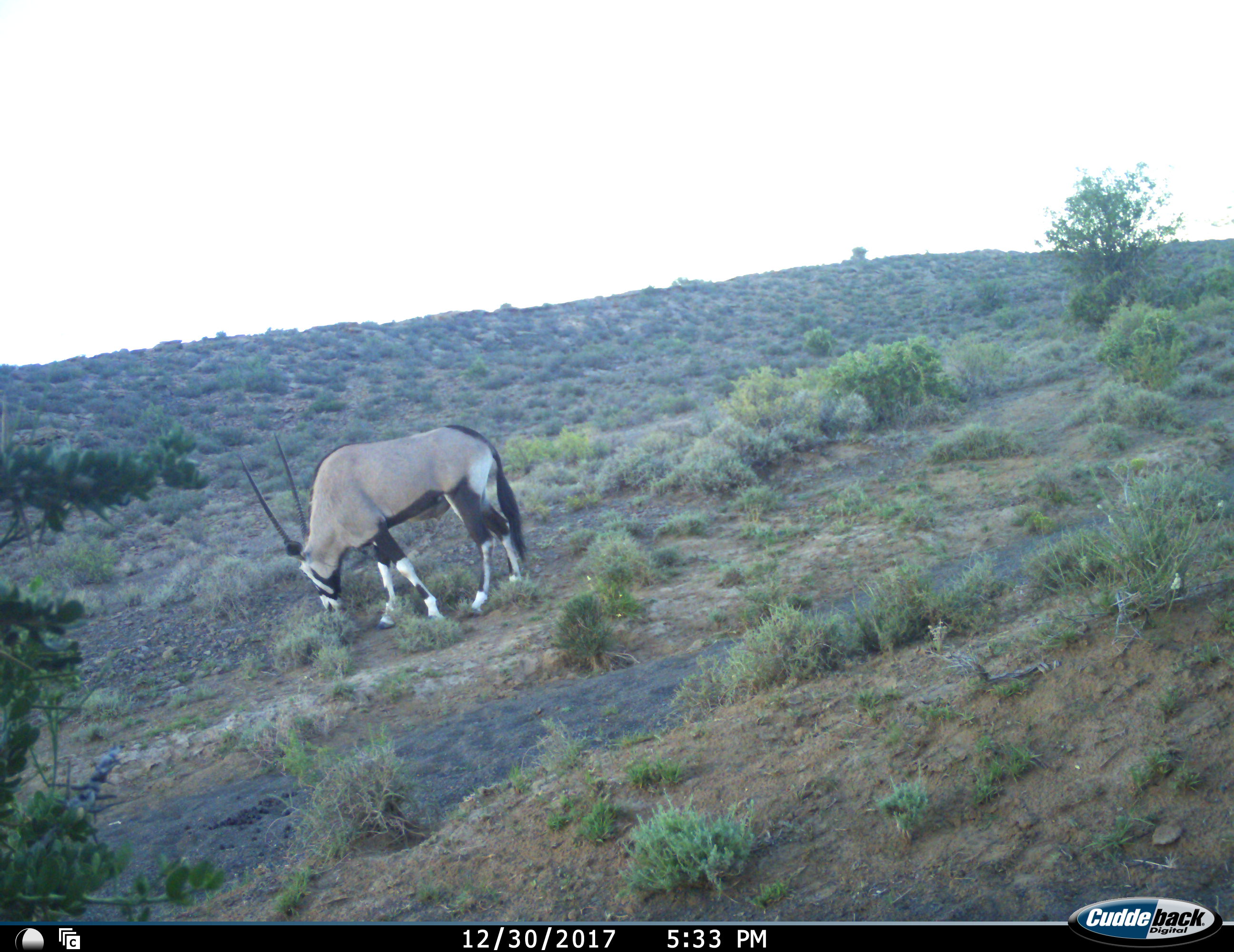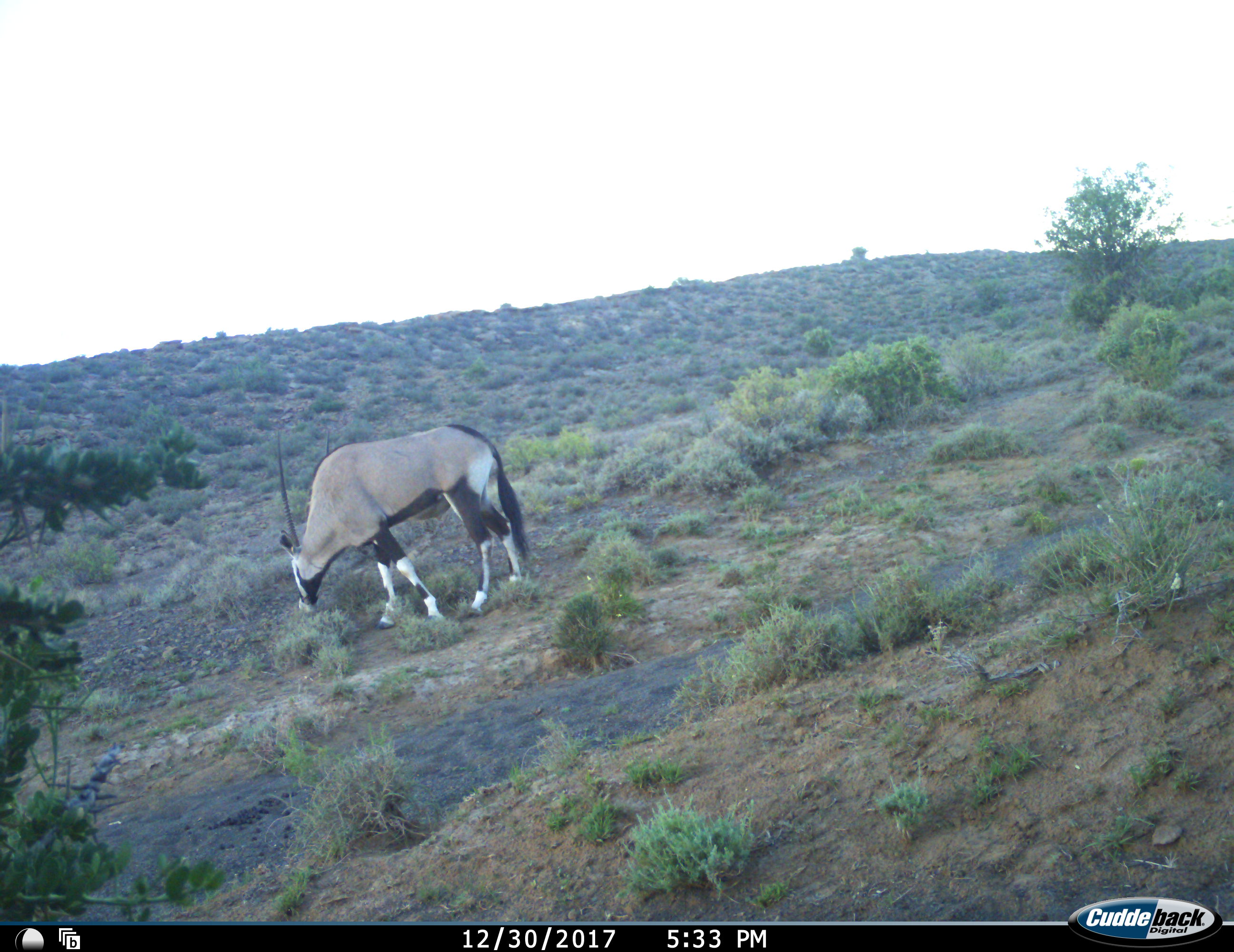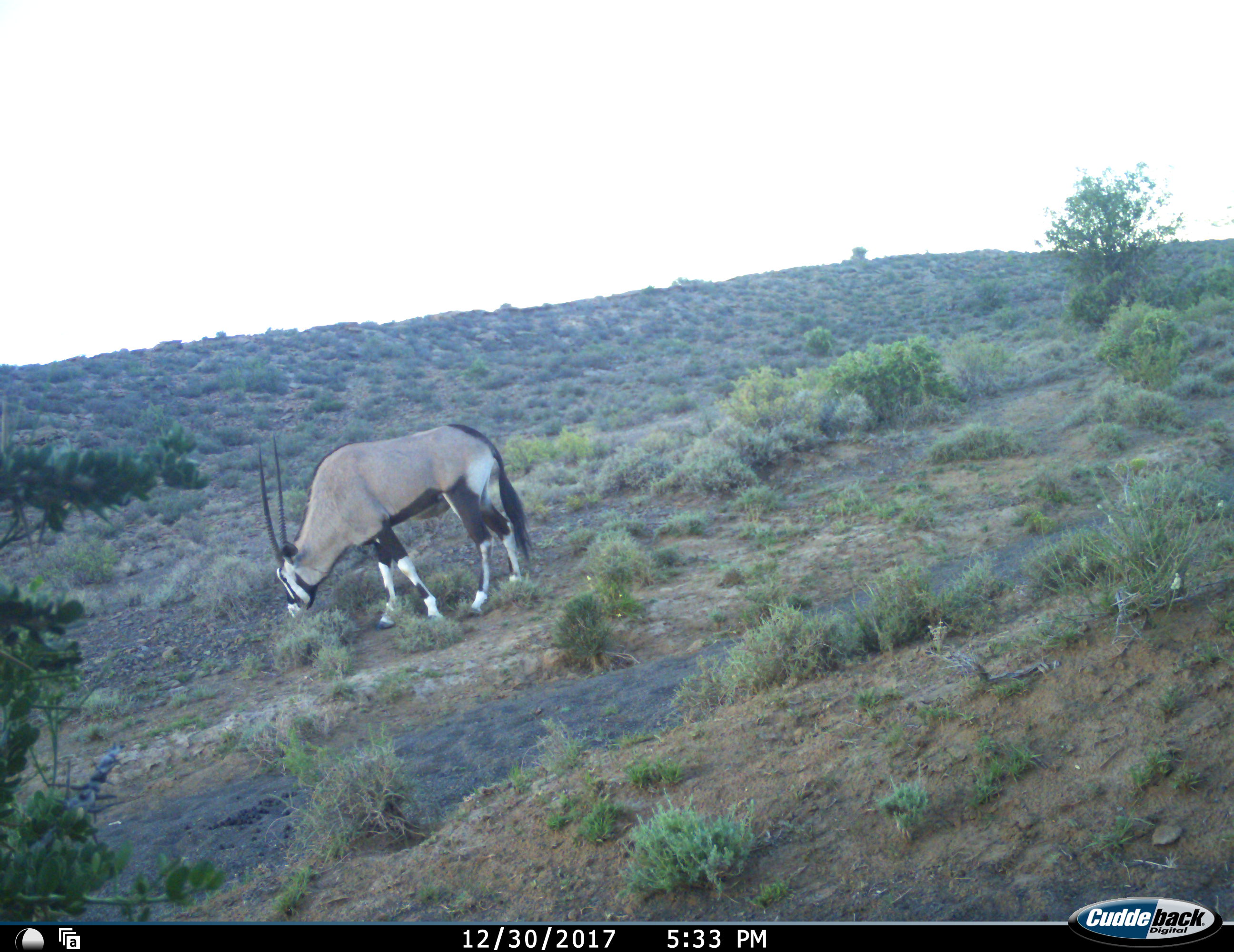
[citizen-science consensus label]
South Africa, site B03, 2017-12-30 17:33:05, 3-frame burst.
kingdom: Animalia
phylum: Chordata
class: Mammalia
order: Artiodactyla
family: Bovidae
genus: Oryx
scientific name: Oryx gazella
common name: gemsbok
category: gemsbokoryx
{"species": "gemsbokoryx (gemsbok) (Oryx gazella)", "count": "1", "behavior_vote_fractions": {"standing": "27%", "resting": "9%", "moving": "9%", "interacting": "0%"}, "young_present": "0%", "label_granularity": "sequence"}